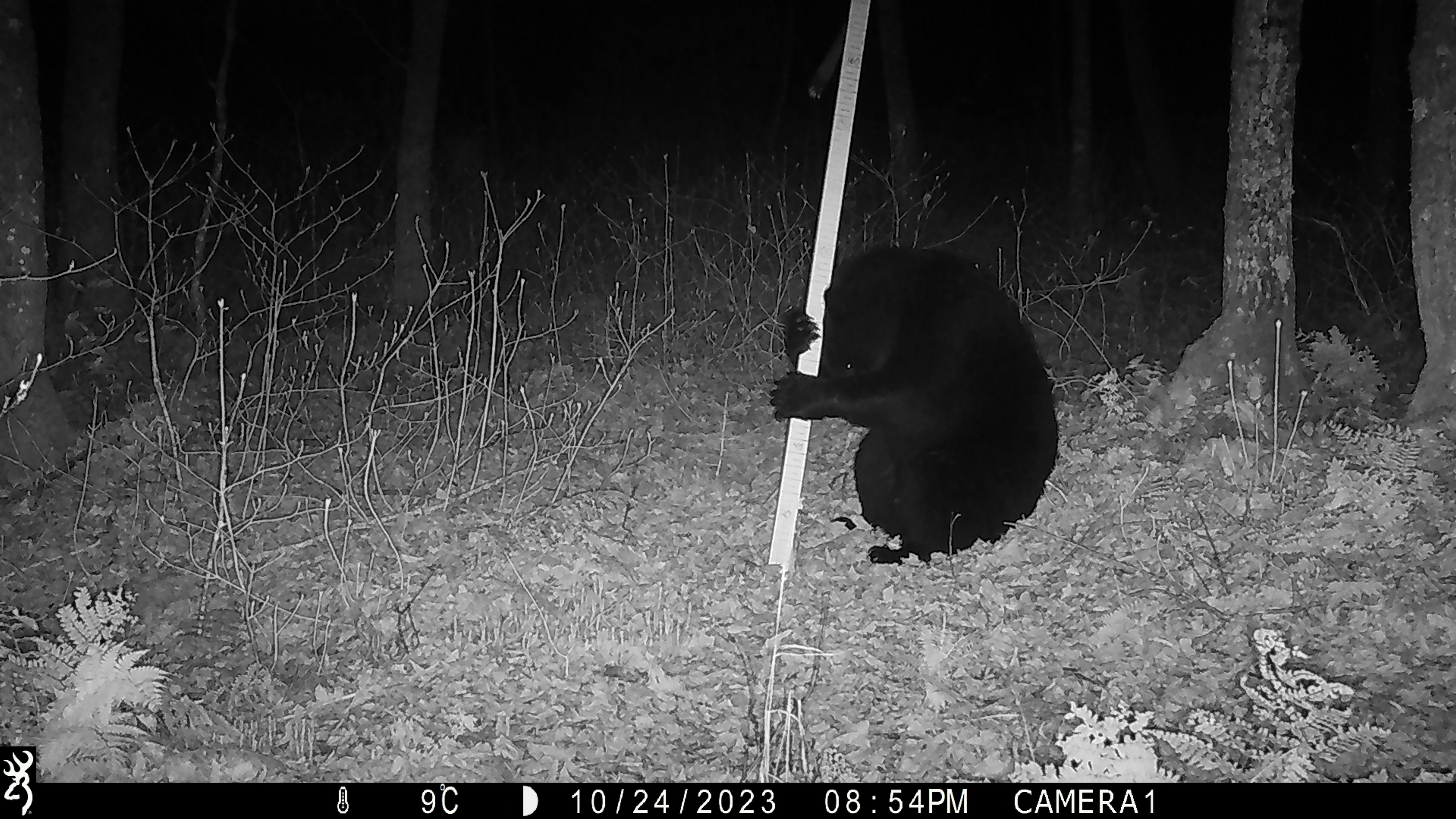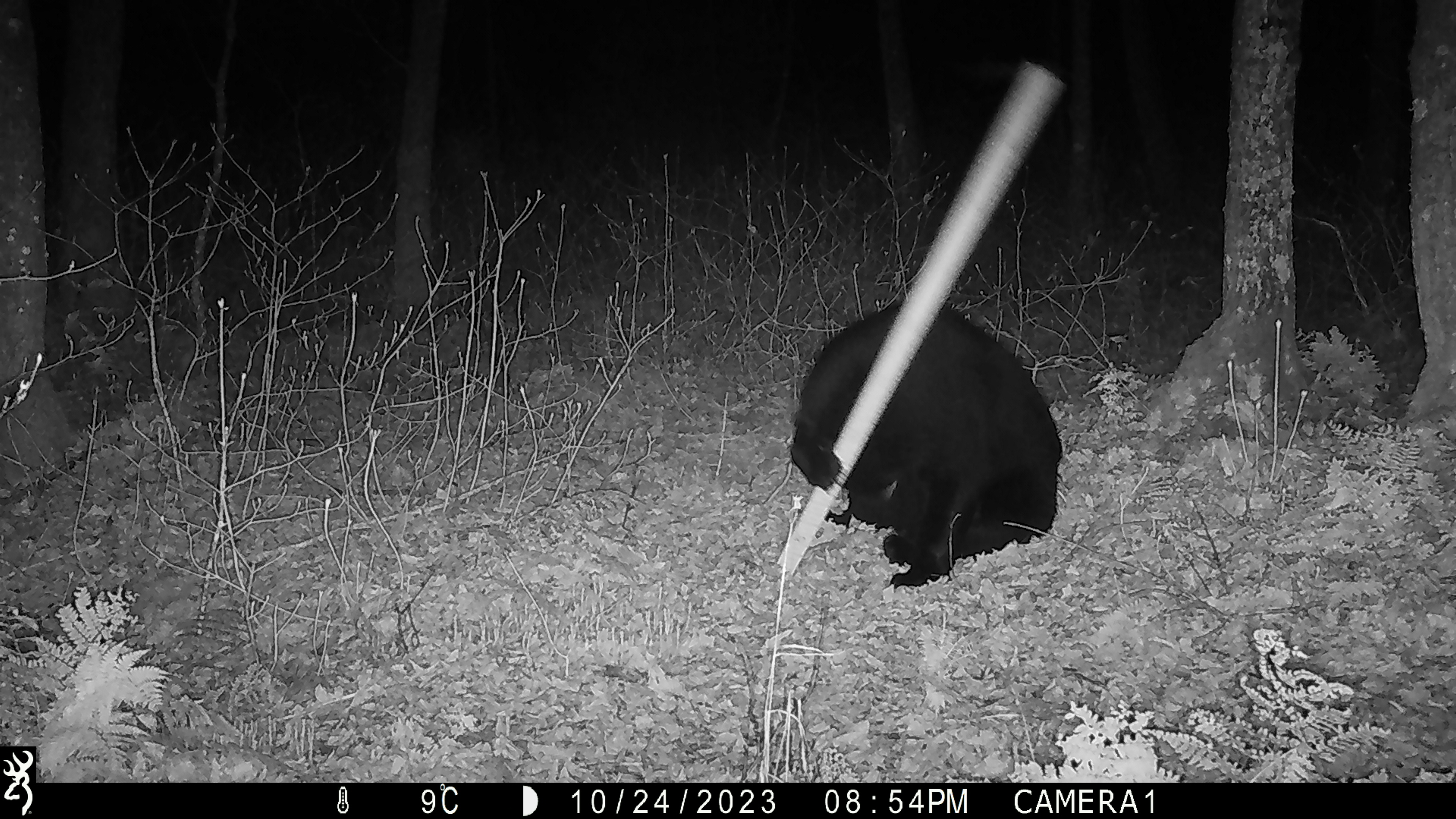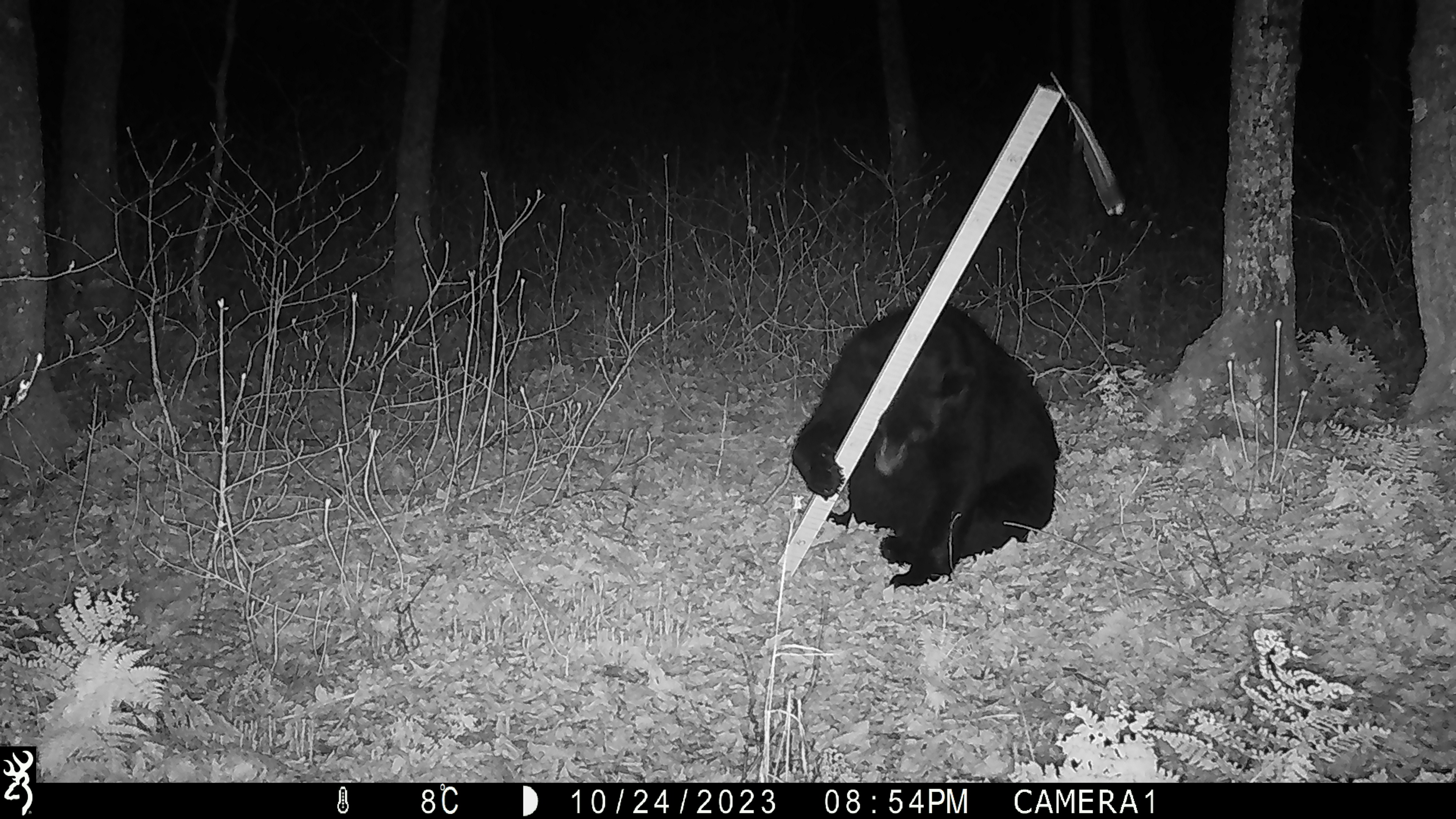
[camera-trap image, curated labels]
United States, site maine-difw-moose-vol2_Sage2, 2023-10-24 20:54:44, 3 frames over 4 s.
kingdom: Animalia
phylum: Chordata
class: Mammalia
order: Carnivora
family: Ursidae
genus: Ursus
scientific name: Ursus americanus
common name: black bear